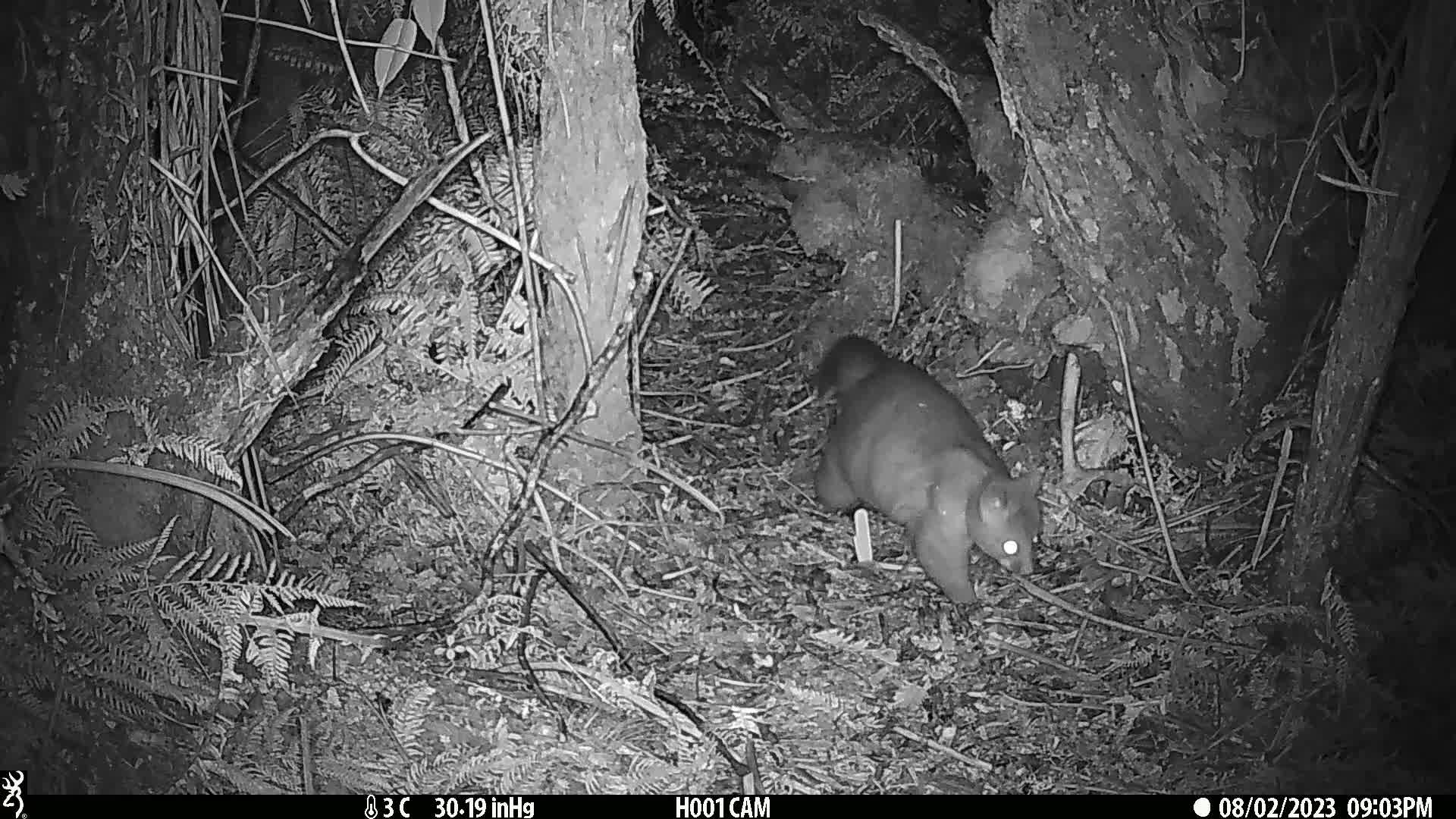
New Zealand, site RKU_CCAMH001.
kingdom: Animalia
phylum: Chordata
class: Mammalia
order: Diprotodontia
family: Phalangeridae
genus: Trichosurus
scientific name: Trichosurus vulpecula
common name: common brushtail possum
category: possum